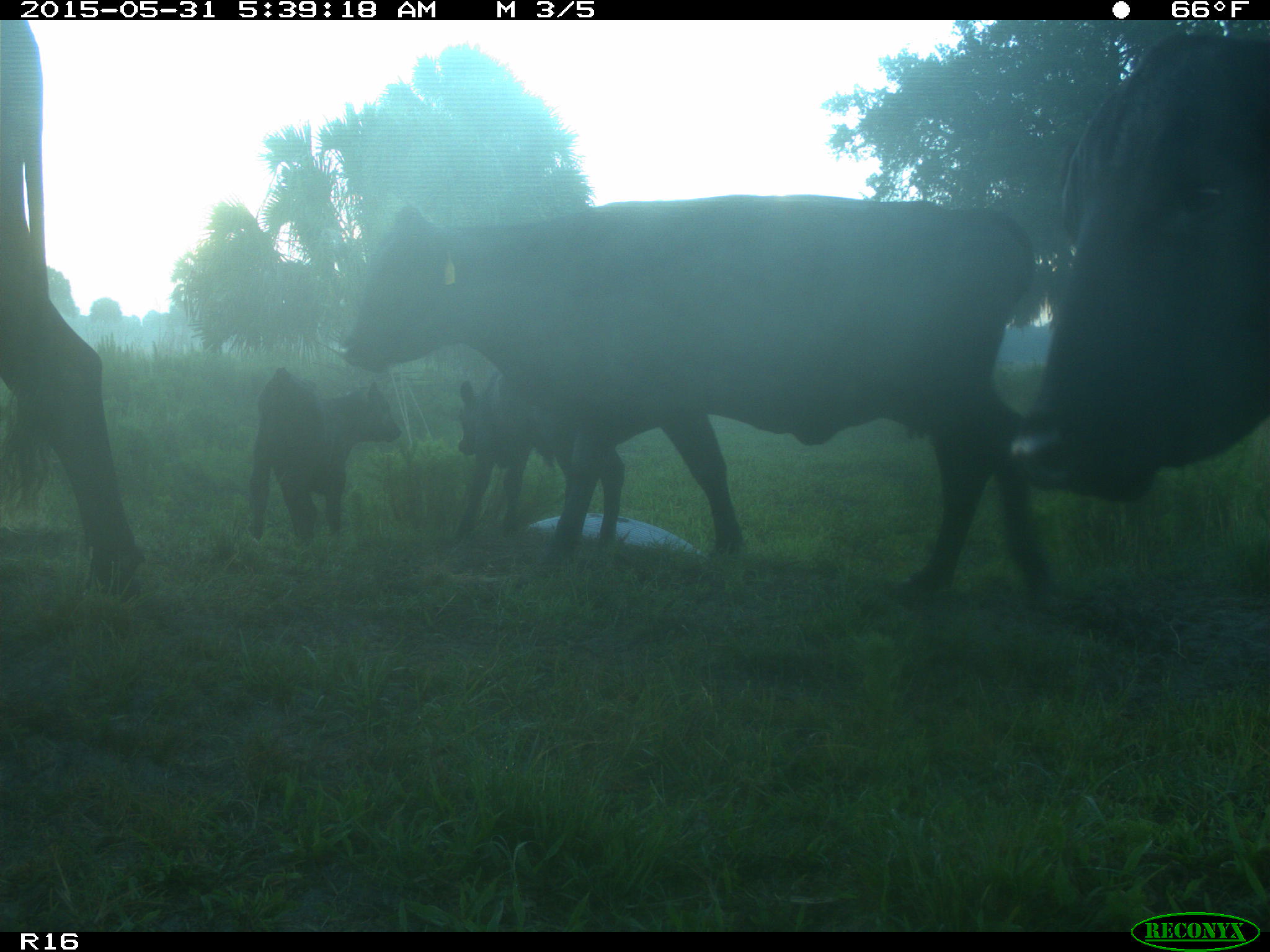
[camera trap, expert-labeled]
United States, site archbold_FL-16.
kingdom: Animalia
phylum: Chordata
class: Mammalia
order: Artiodactyla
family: Bovidae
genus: Bos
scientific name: Bos taurus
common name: domestic cow